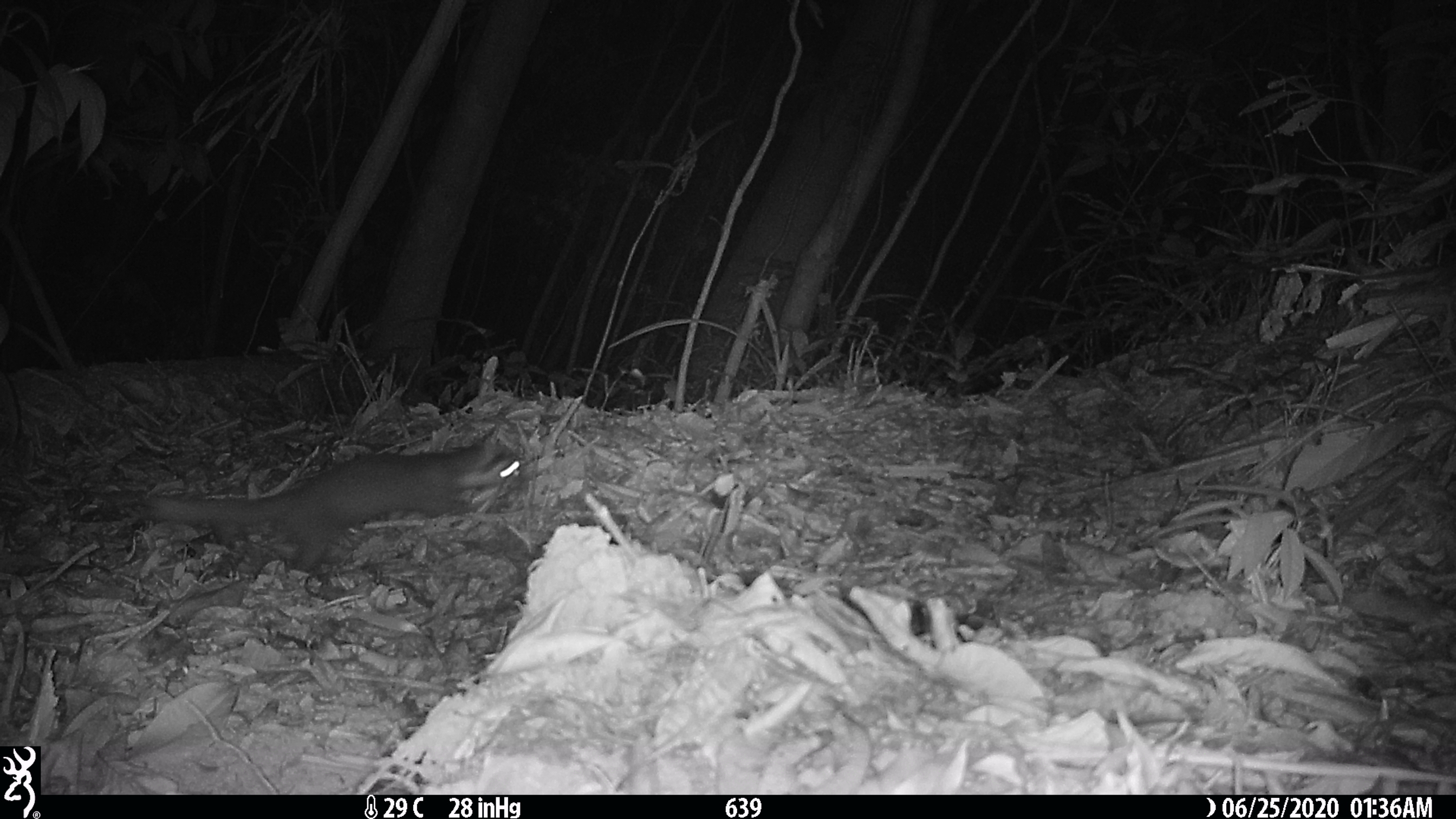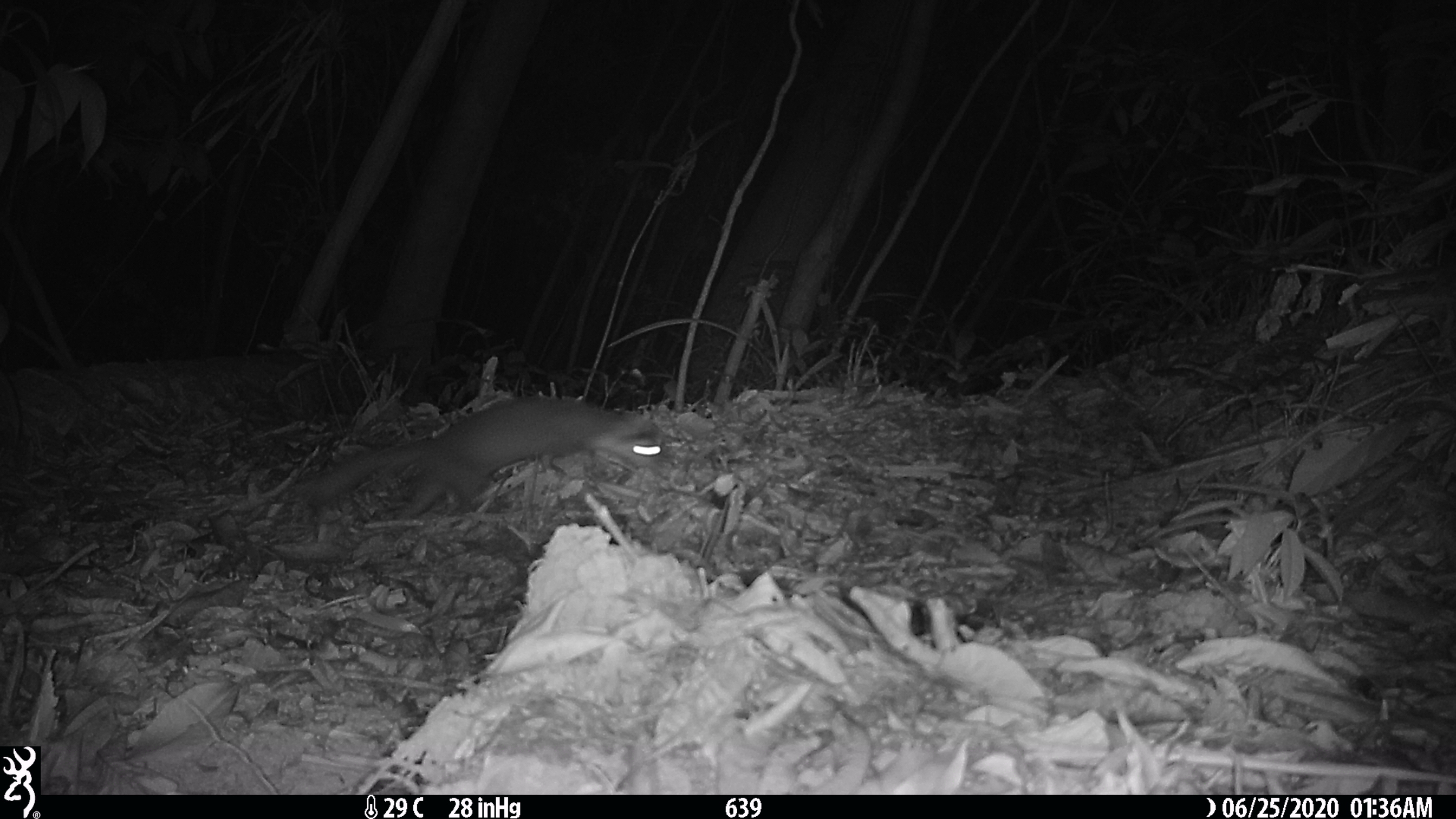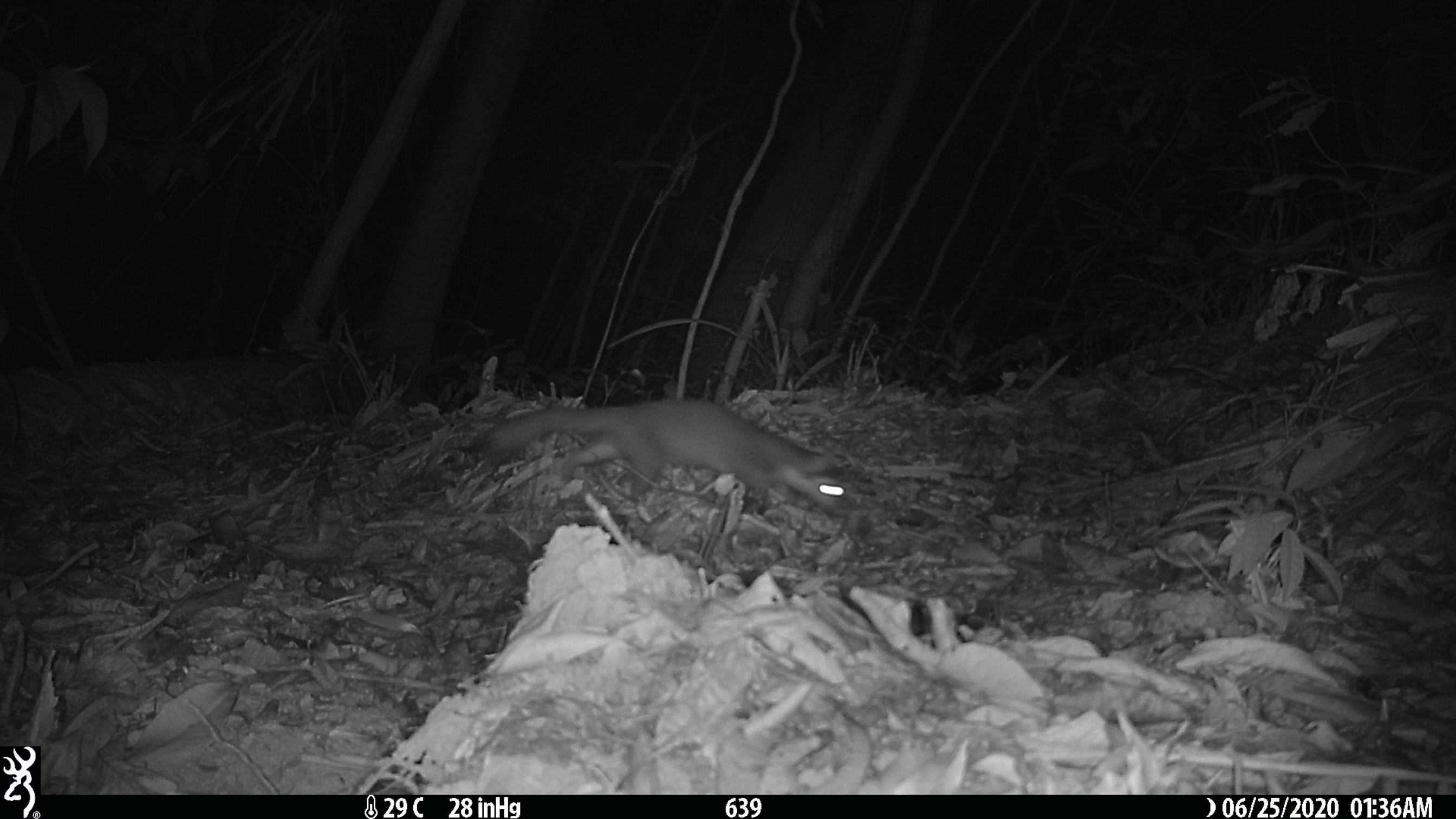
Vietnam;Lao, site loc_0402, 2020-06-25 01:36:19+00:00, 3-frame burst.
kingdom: Animalia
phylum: Chordata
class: Mammalia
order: Carnivora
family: Mustelidae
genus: Melogale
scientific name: Melogale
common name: ferret badger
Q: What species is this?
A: Ferret badger (Melogale).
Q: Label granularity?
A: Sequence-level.